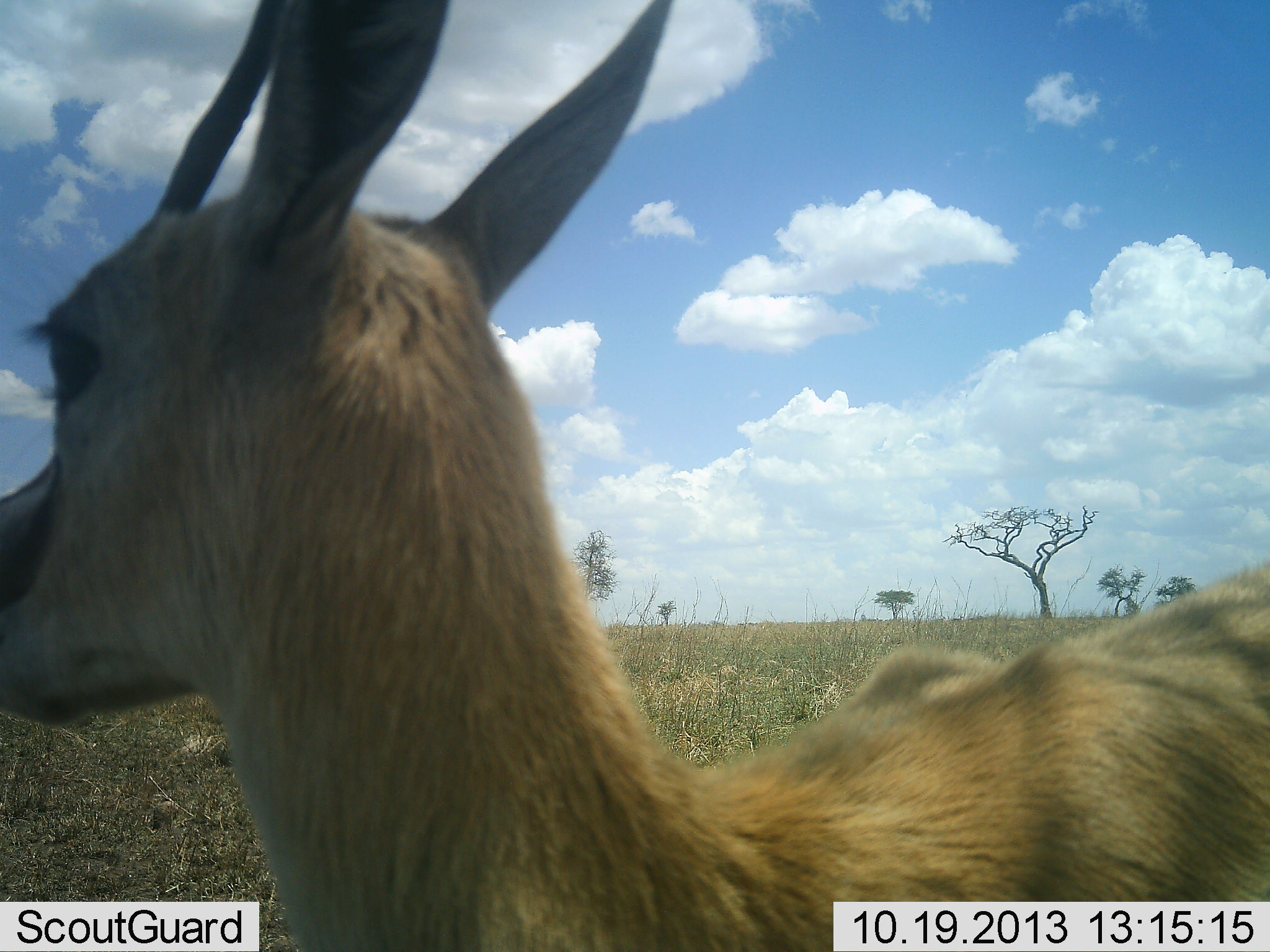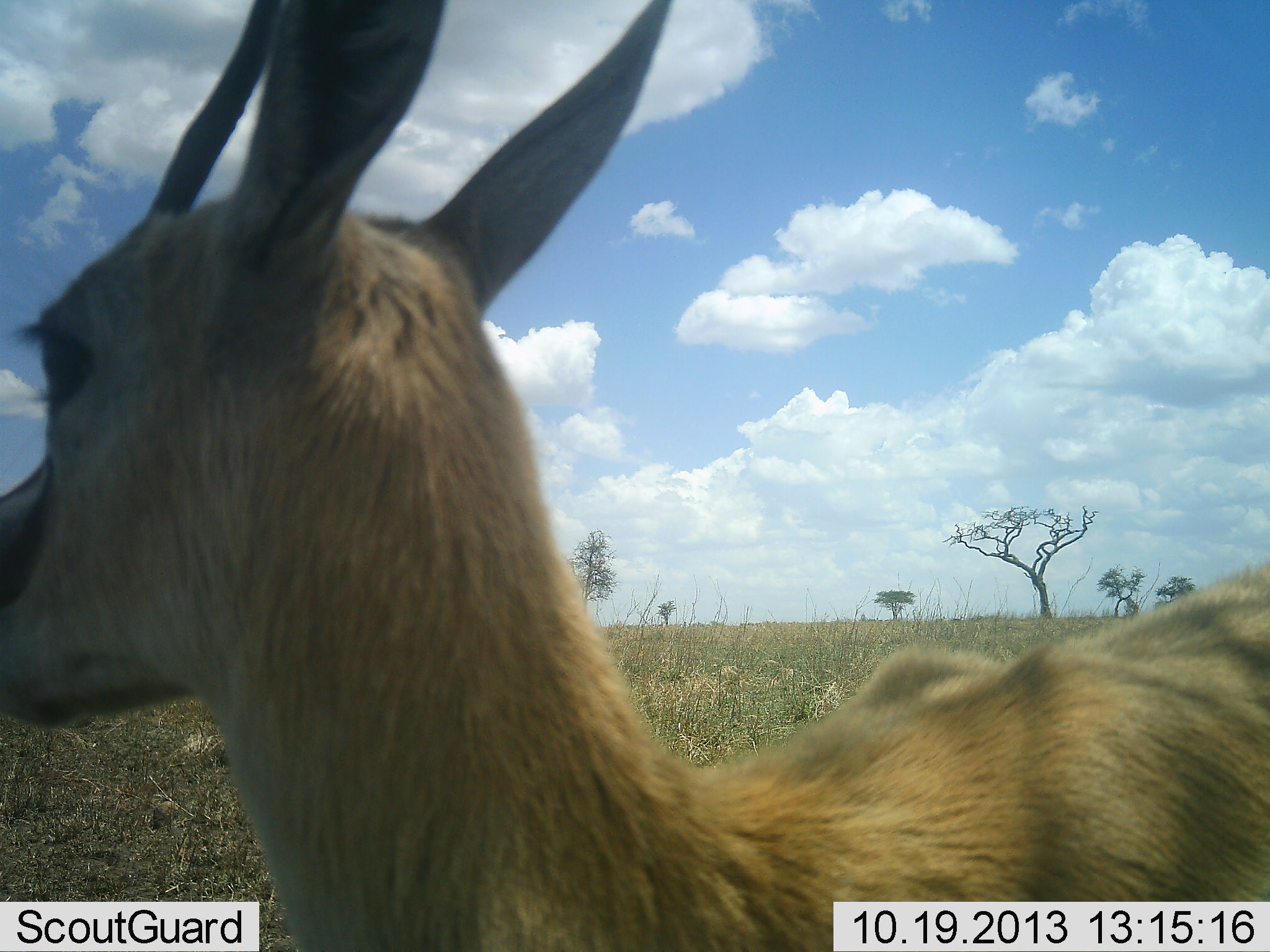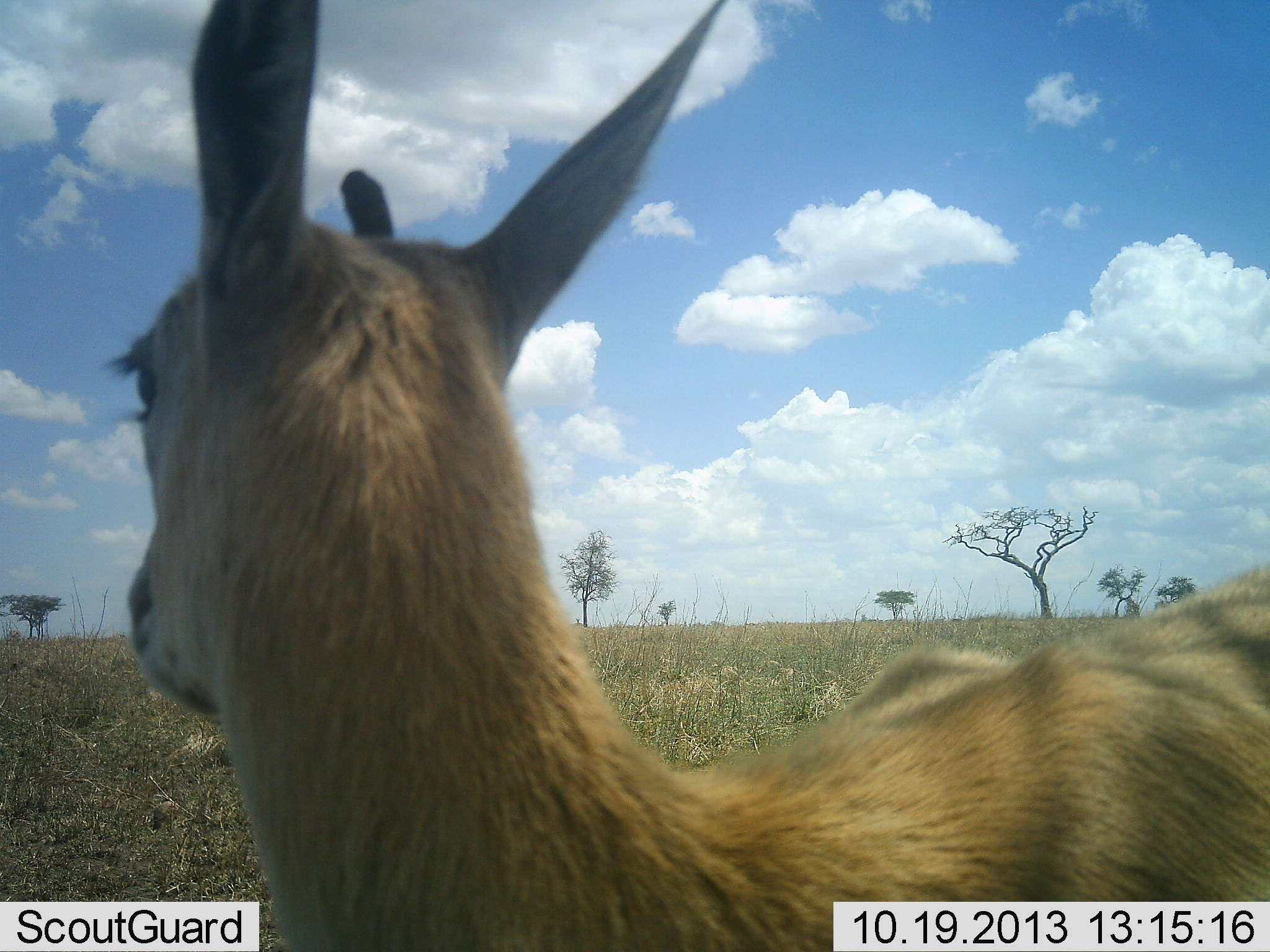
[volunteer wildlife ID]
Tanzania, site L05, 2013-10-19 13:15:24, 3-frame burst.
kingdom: Animalia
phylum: Chordata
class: Mammalia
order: Artiodactyla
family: Bovidae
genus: Eudorcas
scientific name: Eudorcas thomsonii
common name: thomson's gazelle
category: gazellethomsons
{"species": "gazellethomsons (thomson's gazelle) (Eudorcas thomsonii)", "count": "1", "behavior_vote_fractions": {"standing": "90%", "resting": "5%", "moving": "0%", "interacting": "5%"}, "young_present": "0%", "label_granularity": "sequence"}